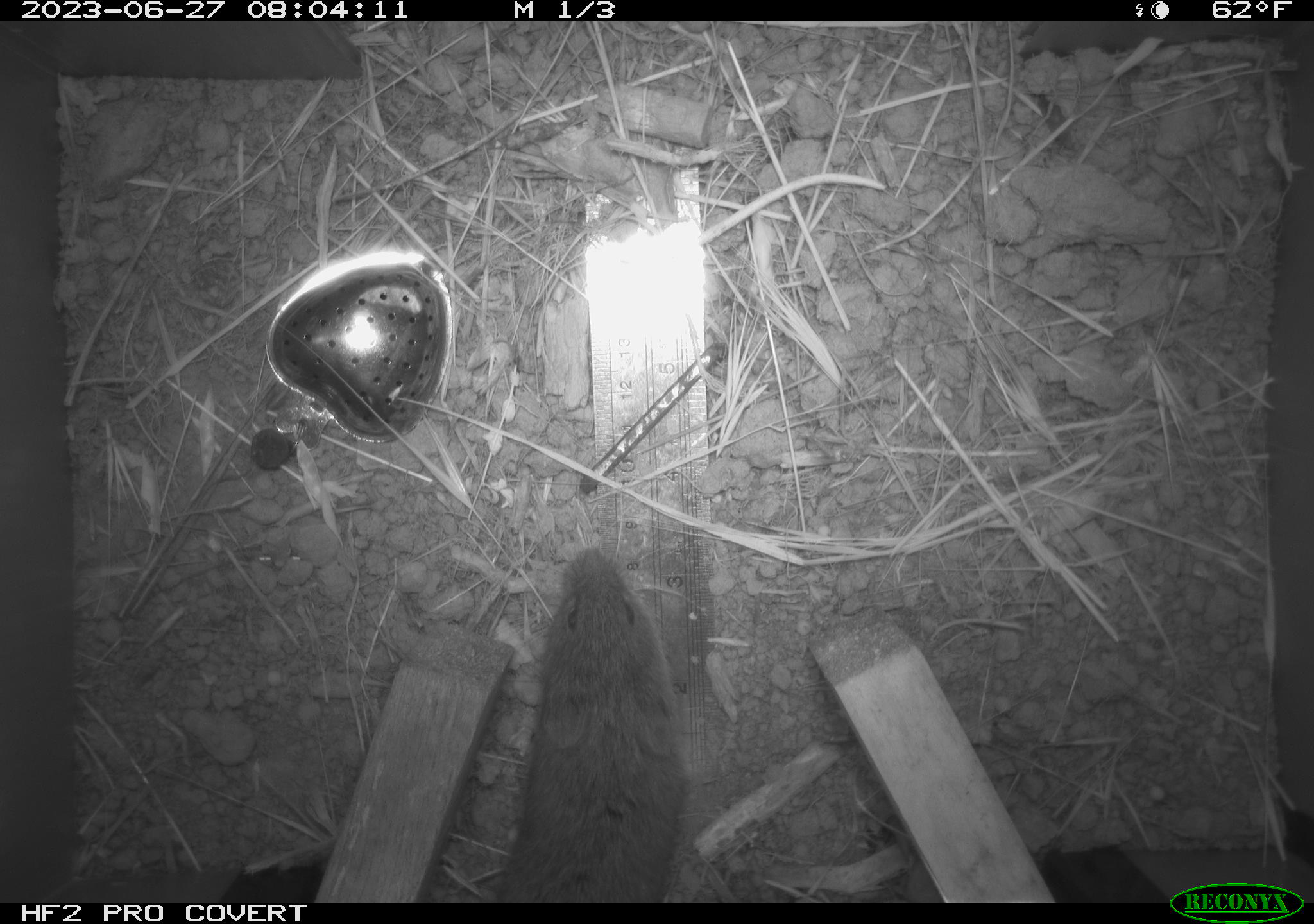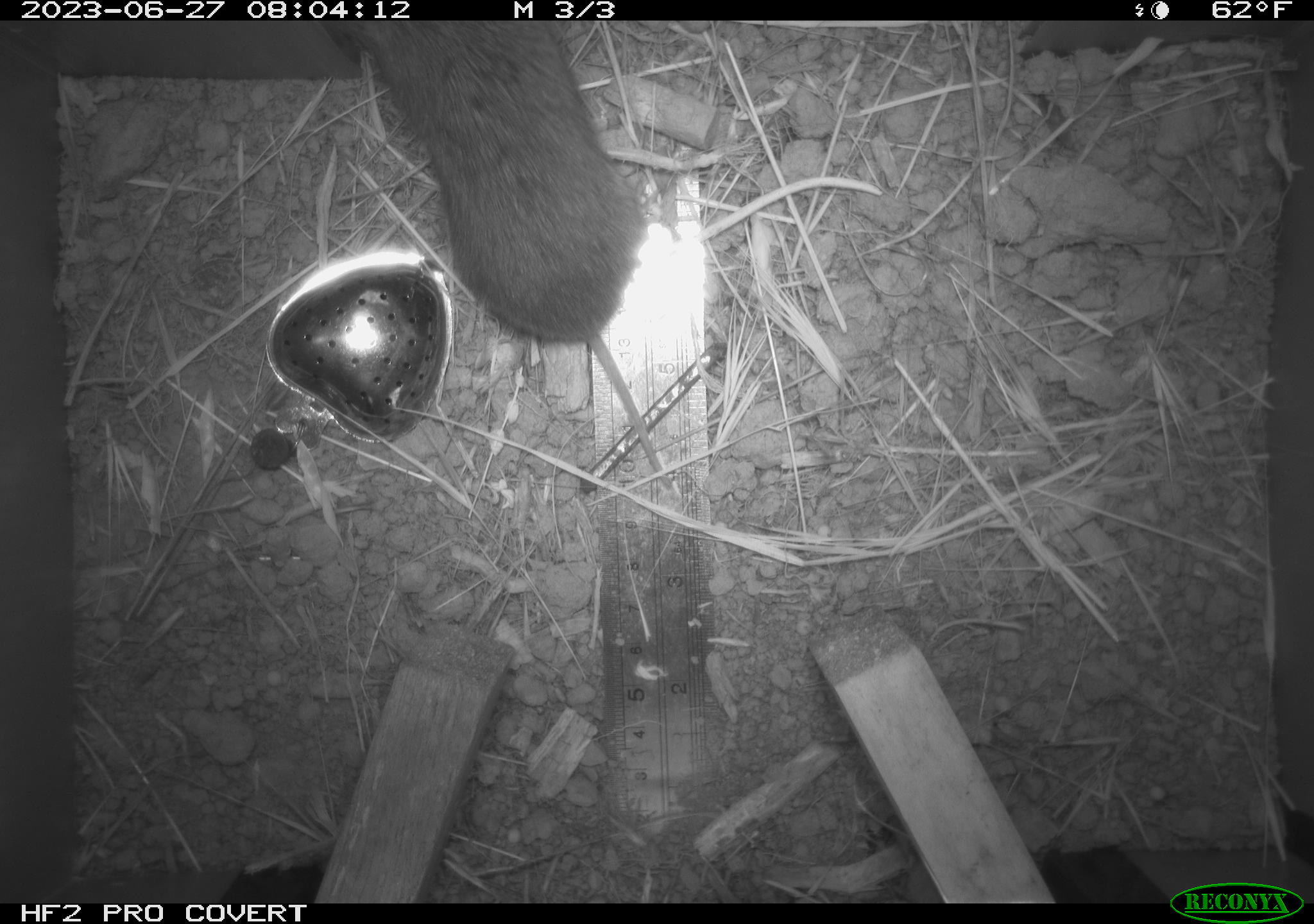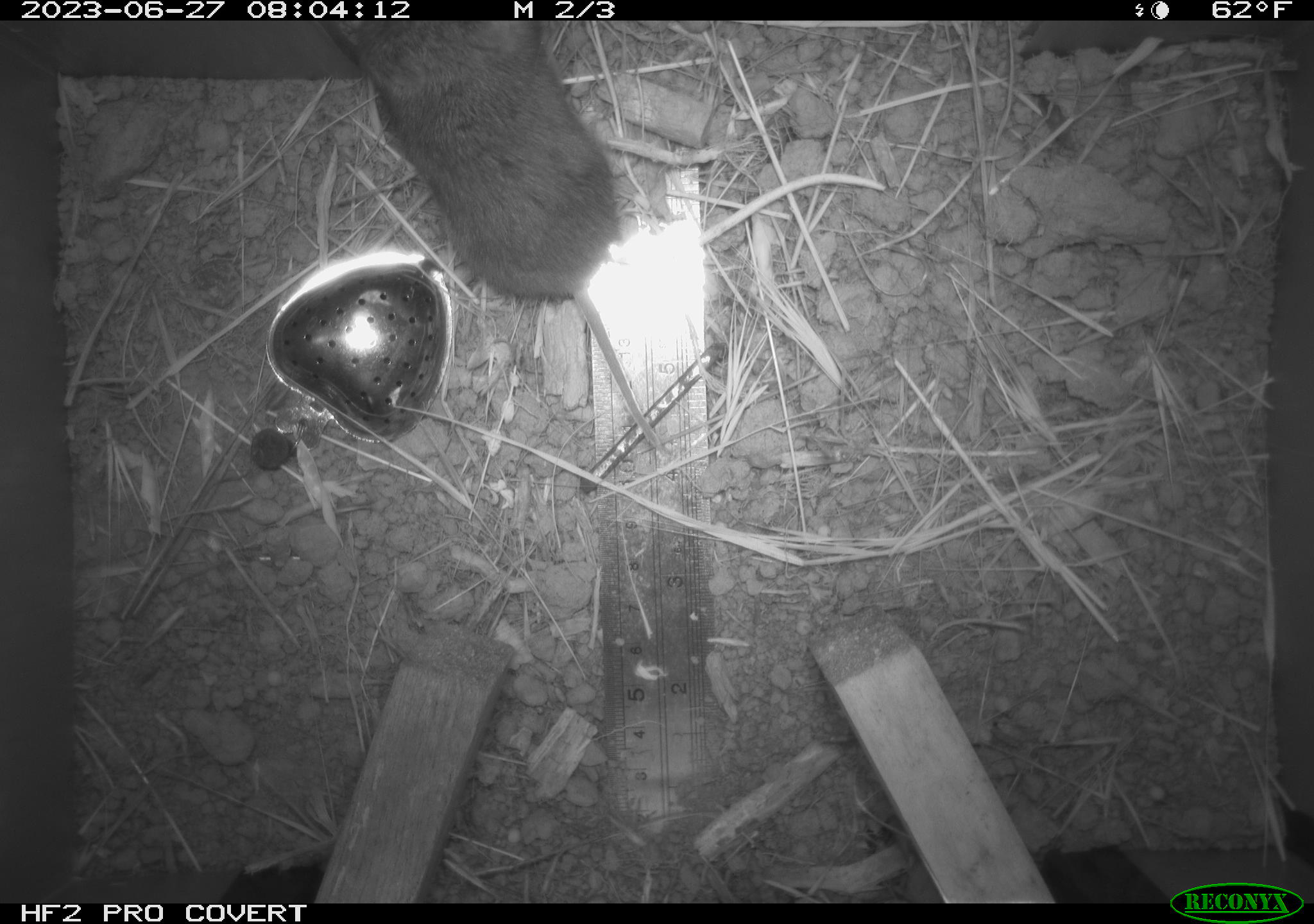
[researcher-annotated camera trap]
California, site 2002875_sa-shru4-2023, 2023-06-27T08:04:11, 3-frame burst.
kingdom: Animalia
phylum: Chordata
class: Mammalia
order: Rodentia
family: Cricetidae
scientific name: Arvicolinae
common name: voles, lemmings, and muskrats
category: arvicolinae subfamily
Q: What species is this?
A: Arvicolinae subfamily (voles, lemmings, and muskrats) (Arvicolinae).